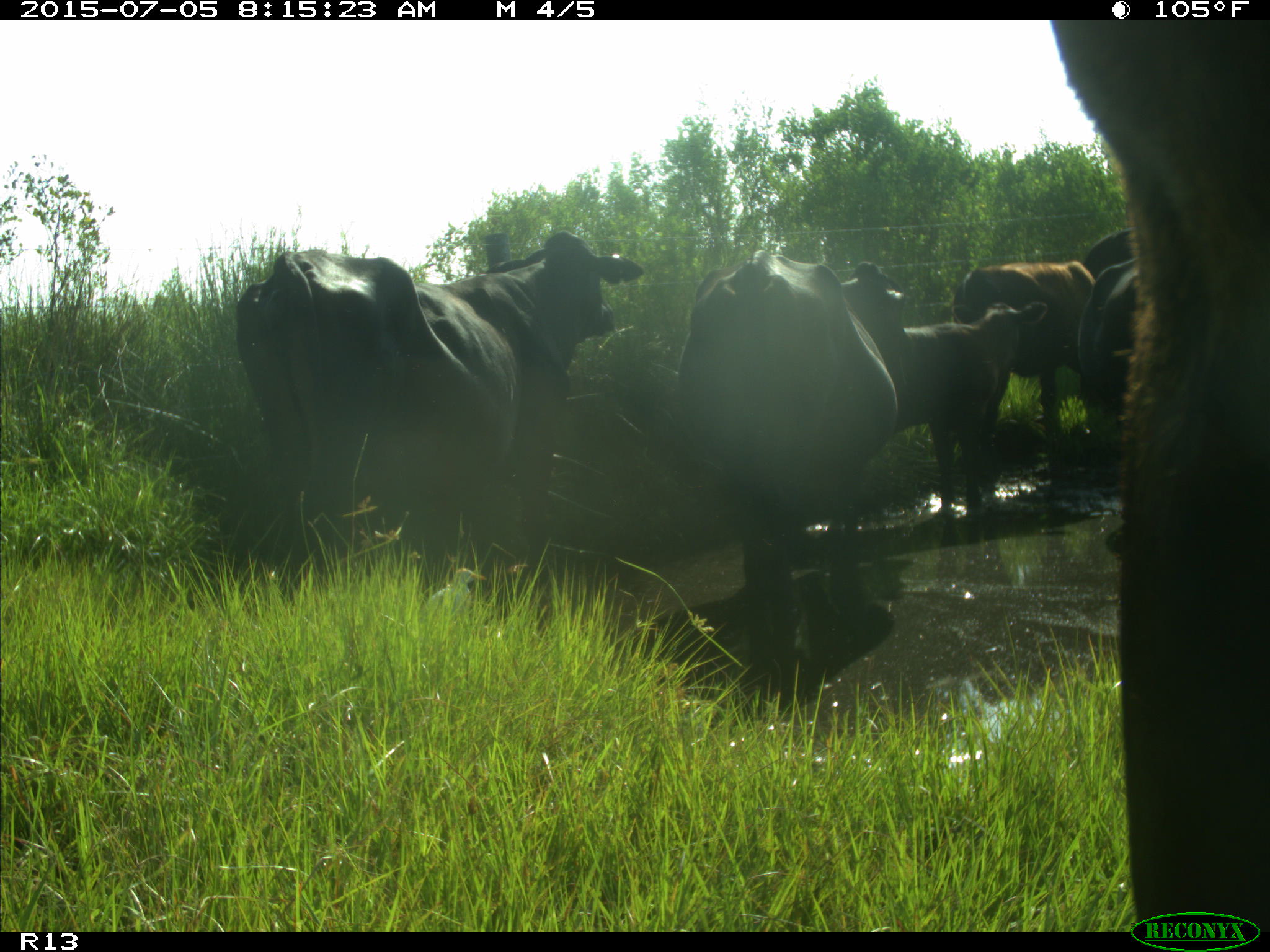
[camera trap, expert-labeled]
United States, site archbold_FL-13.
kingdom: Animalia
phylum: Chordata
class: Mammalia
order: Artiodactyla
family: Bovidae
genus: Bos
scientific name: Bos taurus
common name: domestic cow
Bos taurus (domestic cow).